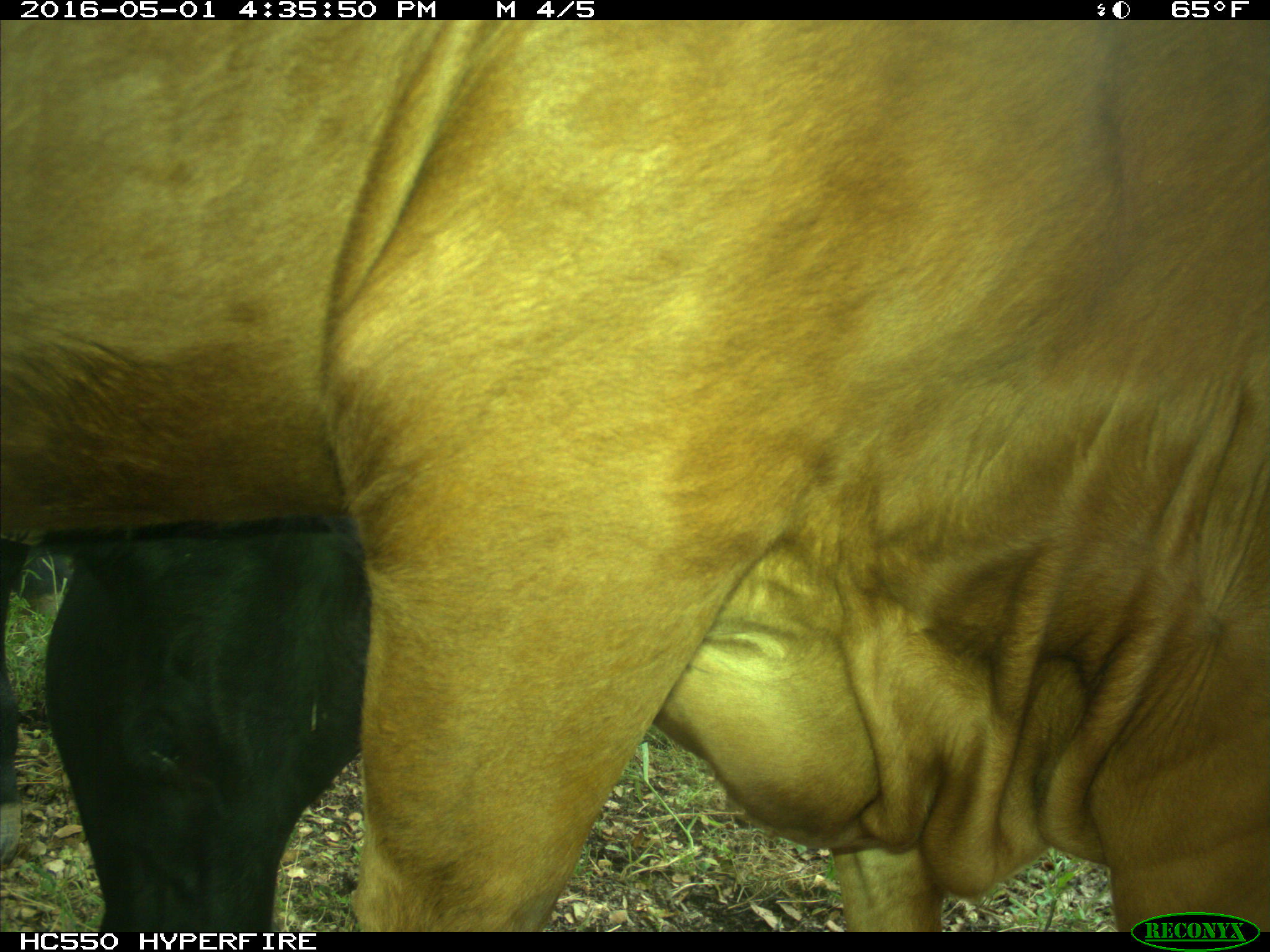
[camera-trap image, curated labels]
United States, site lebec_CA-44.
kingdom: Animalia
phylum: Chordata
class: Mammalia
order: Artiodactyla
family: Bovidae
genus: Bos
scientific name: Bos taurus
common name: domestic cow